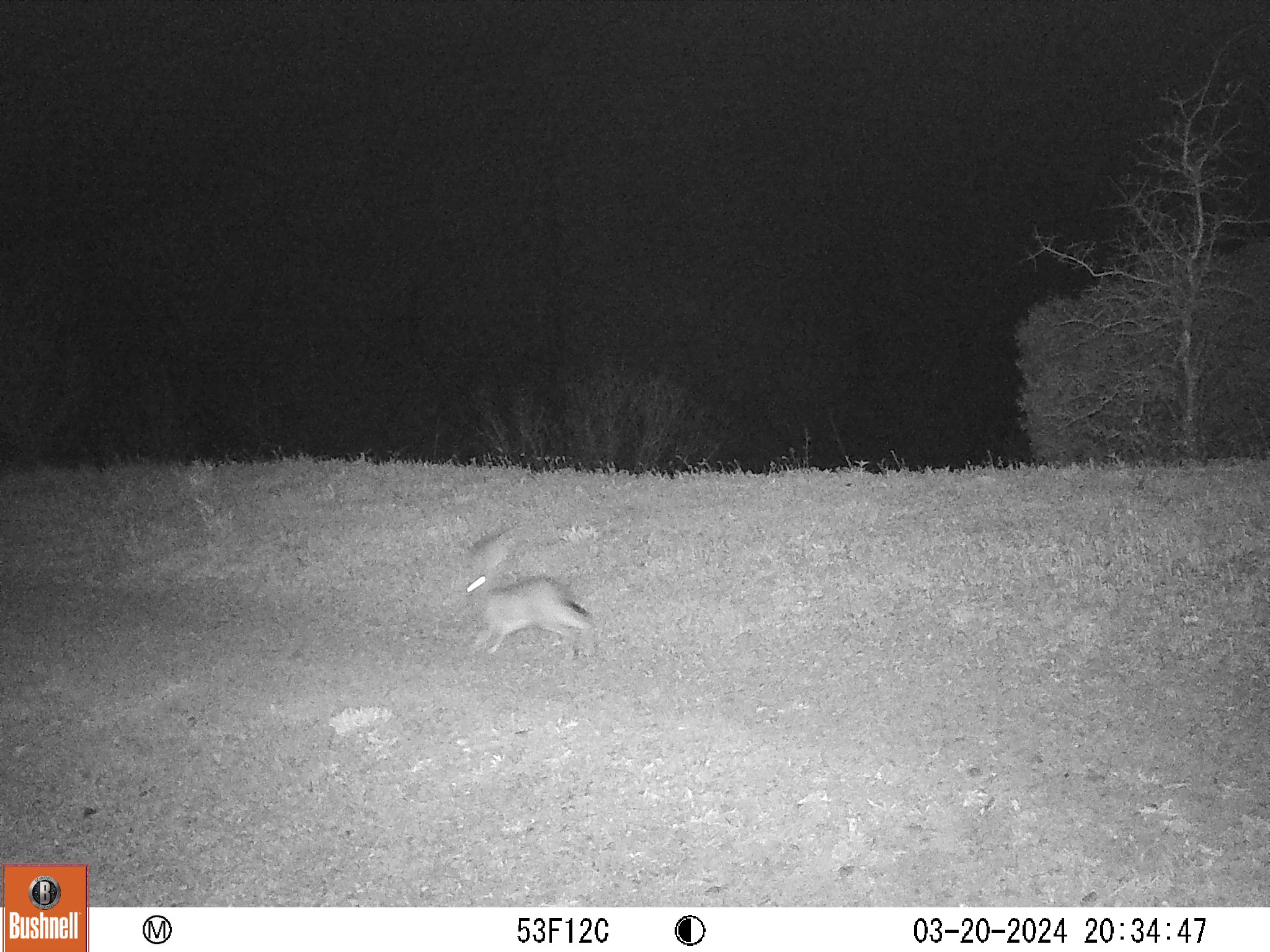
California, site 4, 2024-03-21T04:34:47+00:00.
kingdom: Animalia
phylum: Chordata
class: Mammalia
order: Lagomorpha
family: Leporidae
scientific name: Leporidae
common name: rabbit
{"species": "rabbit (Leporidae)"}